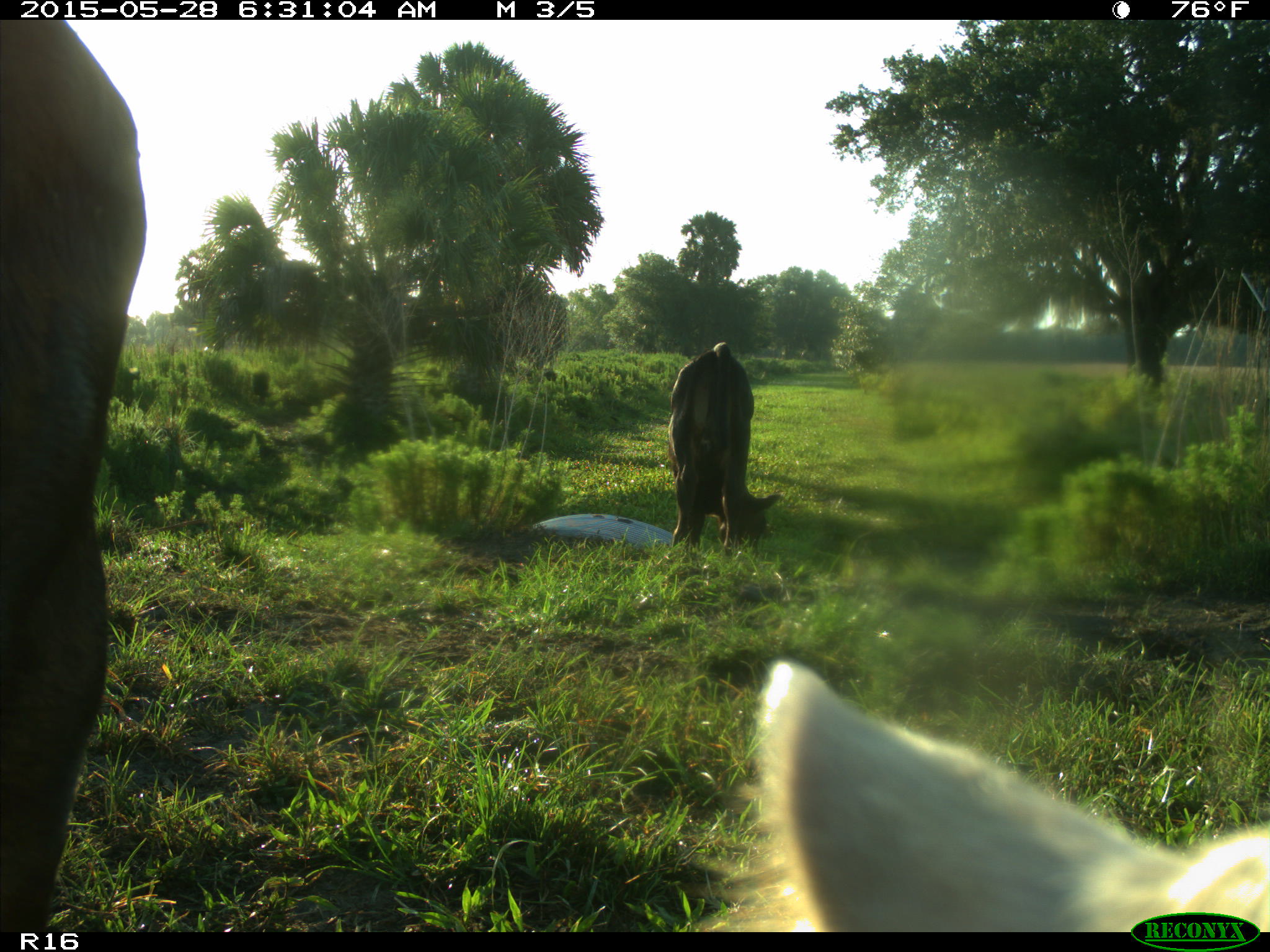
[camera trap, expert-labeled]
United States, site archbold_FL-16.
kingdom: Animalia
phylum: Chordata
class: Mammalia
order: Artiodactyla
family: Bovidae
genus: Bos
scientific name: Bos taurus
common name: domestic cow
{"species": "Bos taurus (domestic cow)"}